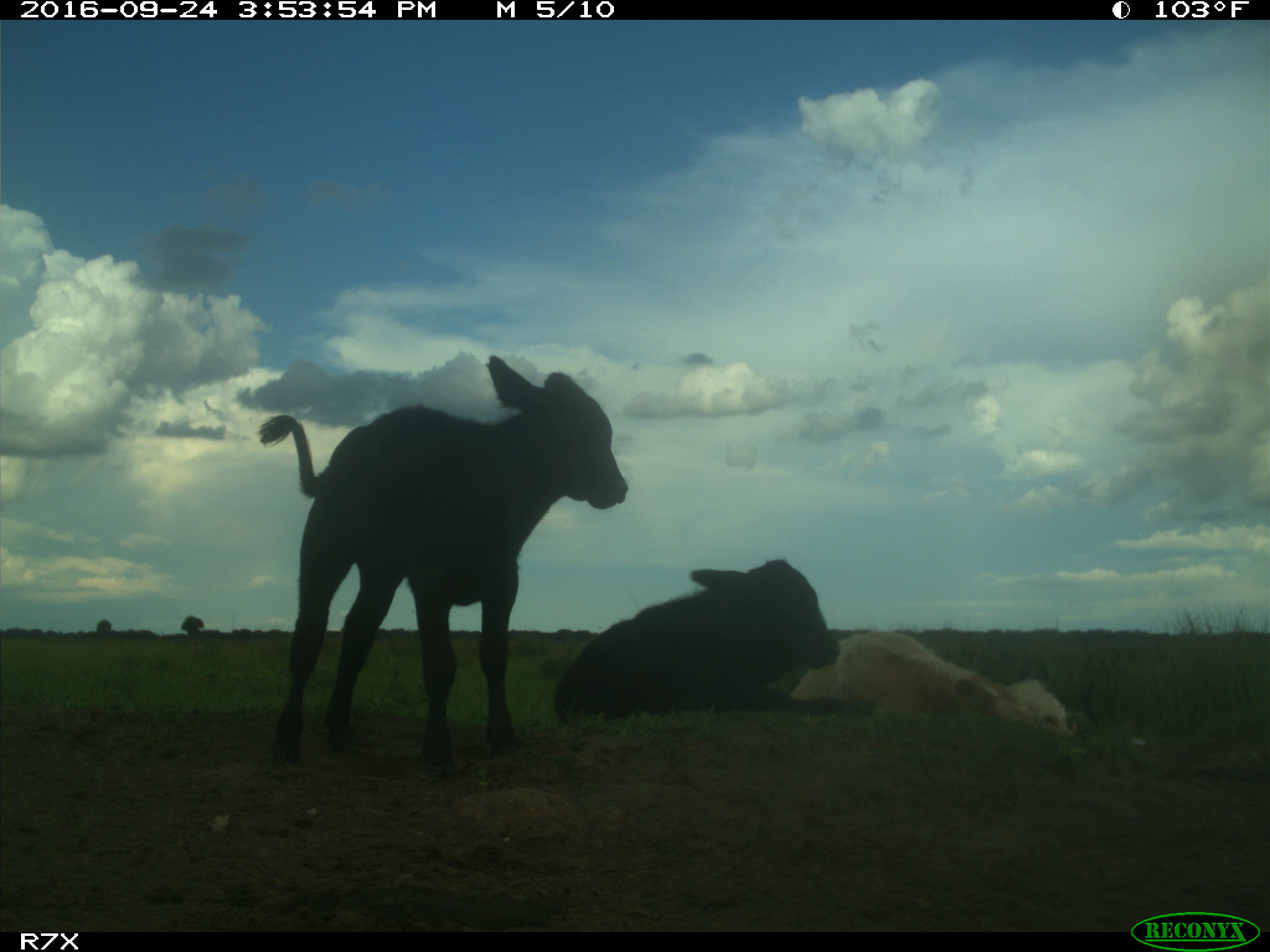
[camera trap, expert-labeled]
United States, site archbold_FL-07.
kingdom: Animalia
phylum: Chordata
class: Mammalia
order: Artiodactyla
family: Bovidae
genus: Bos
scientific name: Bos taurus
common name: domestic cow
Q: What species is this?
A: Bos taurus (domestic cow).